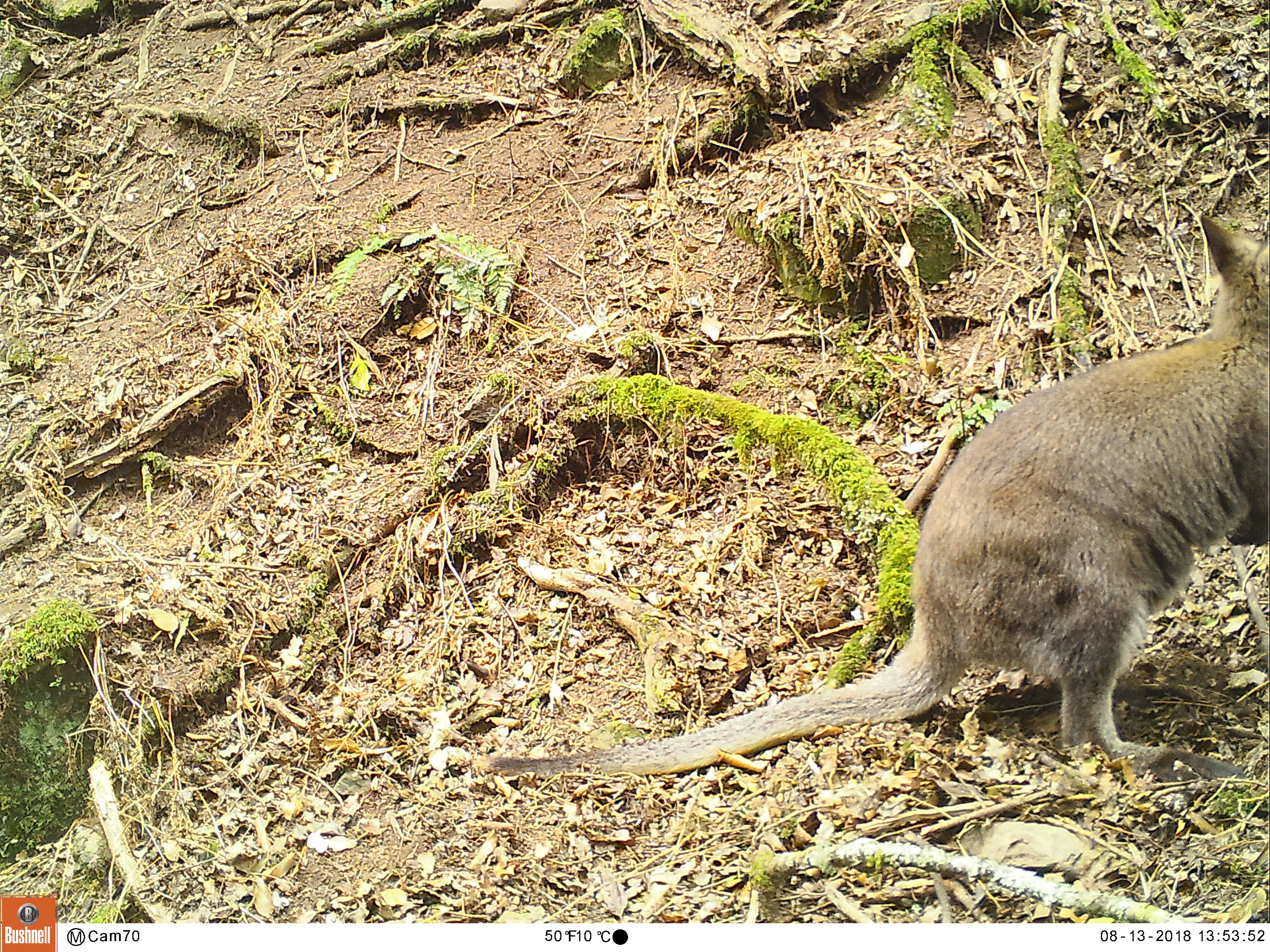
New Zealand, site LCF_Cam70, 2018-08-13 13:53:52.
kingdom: Animalia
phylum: Chordata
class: Mammalia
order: Diprotodontia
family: Macropodidae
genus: Notamacropus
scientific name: Notamacropus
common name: wallaby